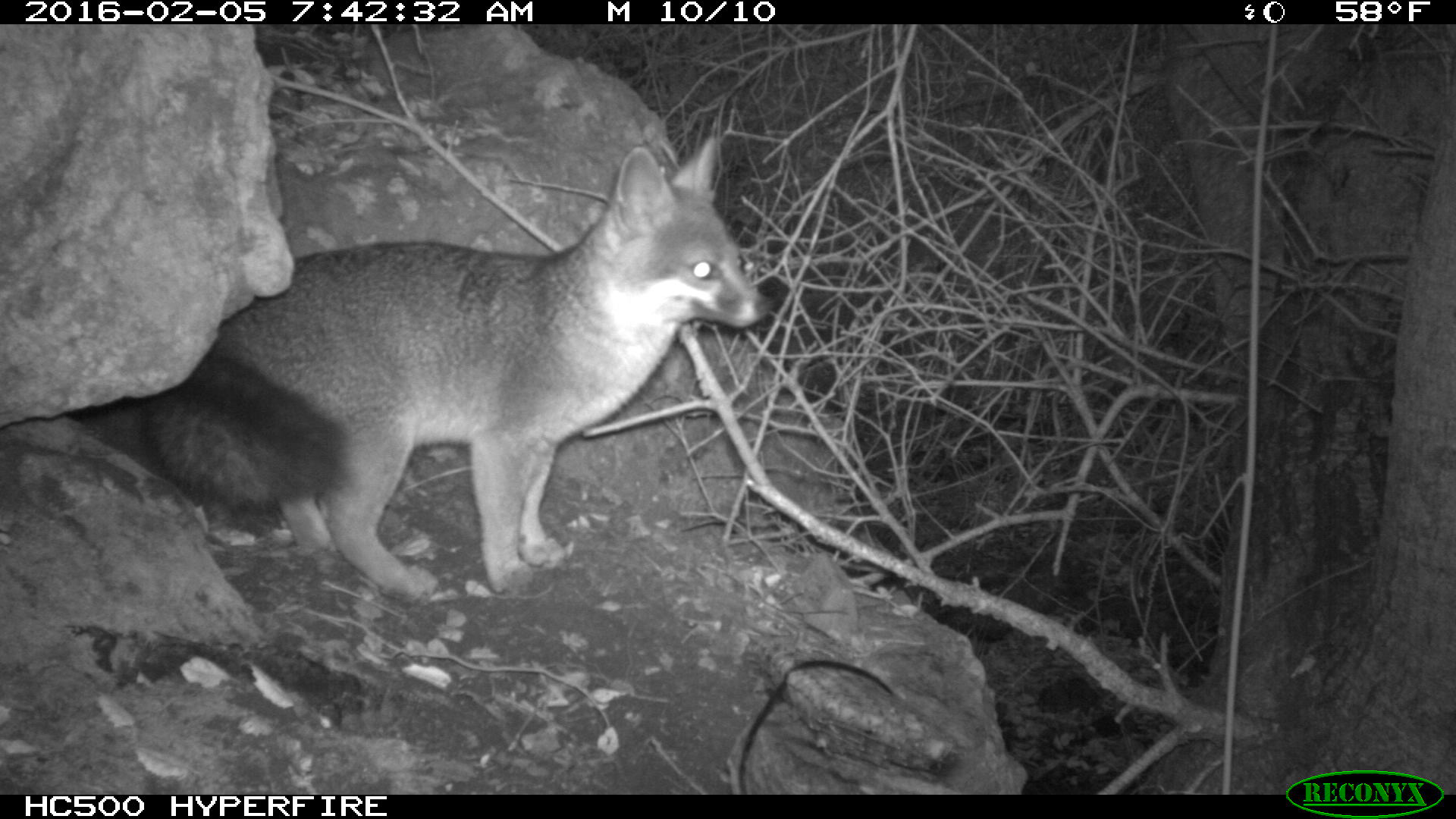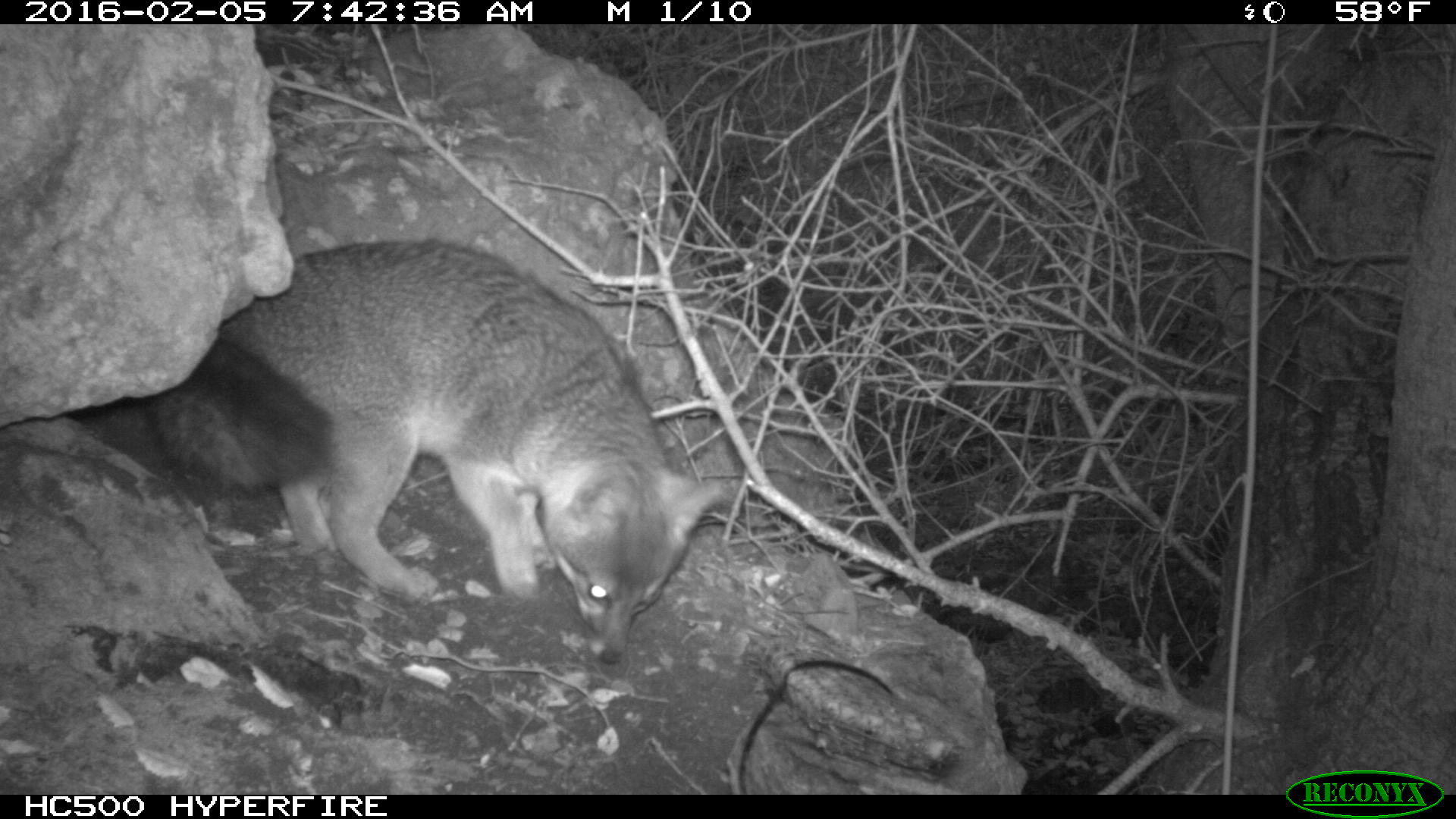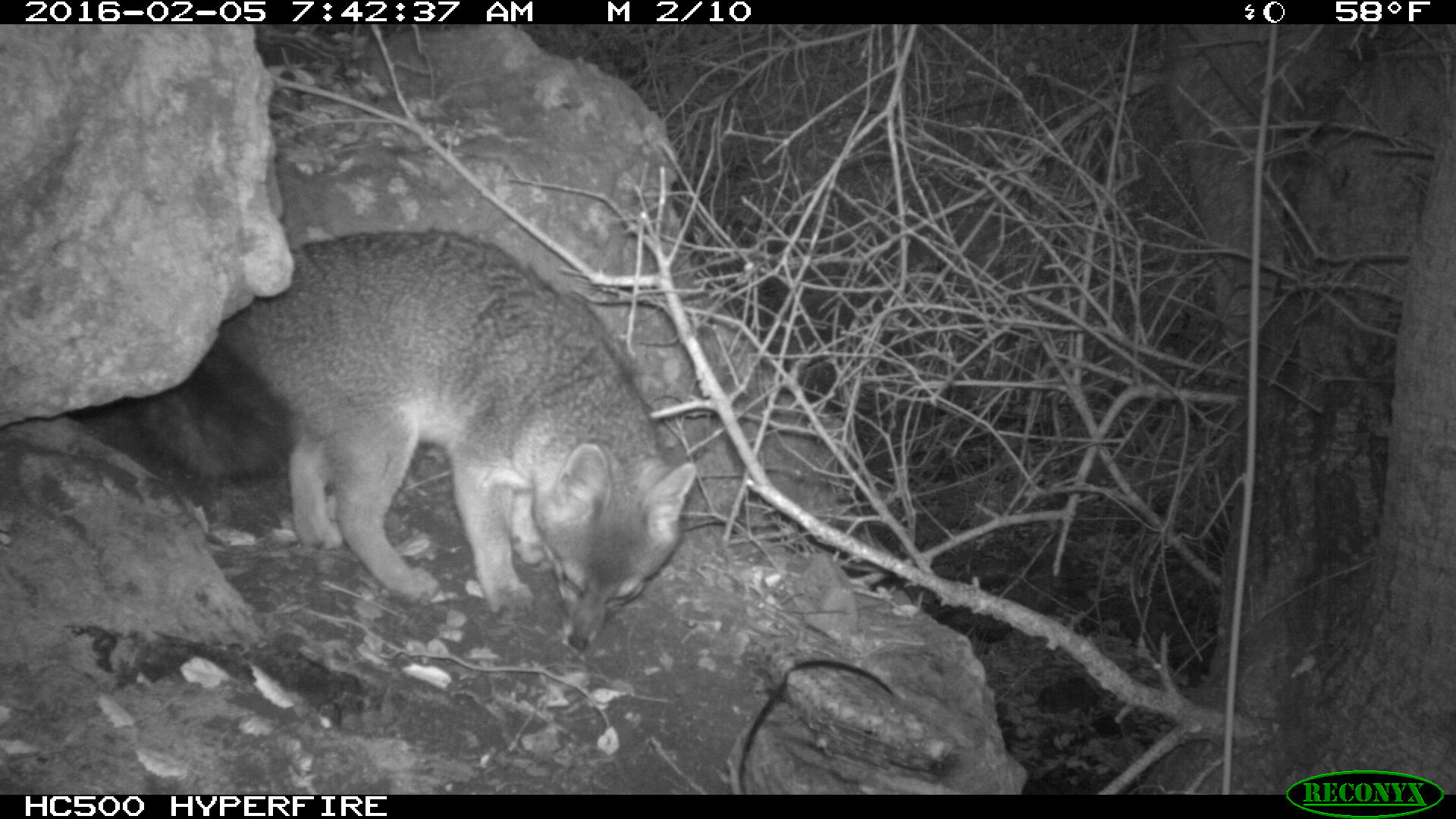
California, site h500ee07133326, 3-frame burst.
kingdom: Animalia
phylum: Chordata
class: Mammalia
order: Carnivora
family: Canidae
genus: Urocyon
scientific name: Urocyon littoralis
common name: island fox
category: fox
Fox (island fox) (Urocyon littoralis).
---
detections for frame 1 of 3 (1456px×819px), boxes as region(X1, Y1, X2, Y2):
fox: region(135, 134, 775, 604)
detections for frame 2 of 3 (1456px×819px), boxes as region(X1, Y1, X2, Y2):
fox: region(140, 237, 723, 666)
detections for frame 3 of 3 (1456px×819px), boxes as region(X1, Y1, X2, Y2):
fox: region(142, 230, 698, 651)